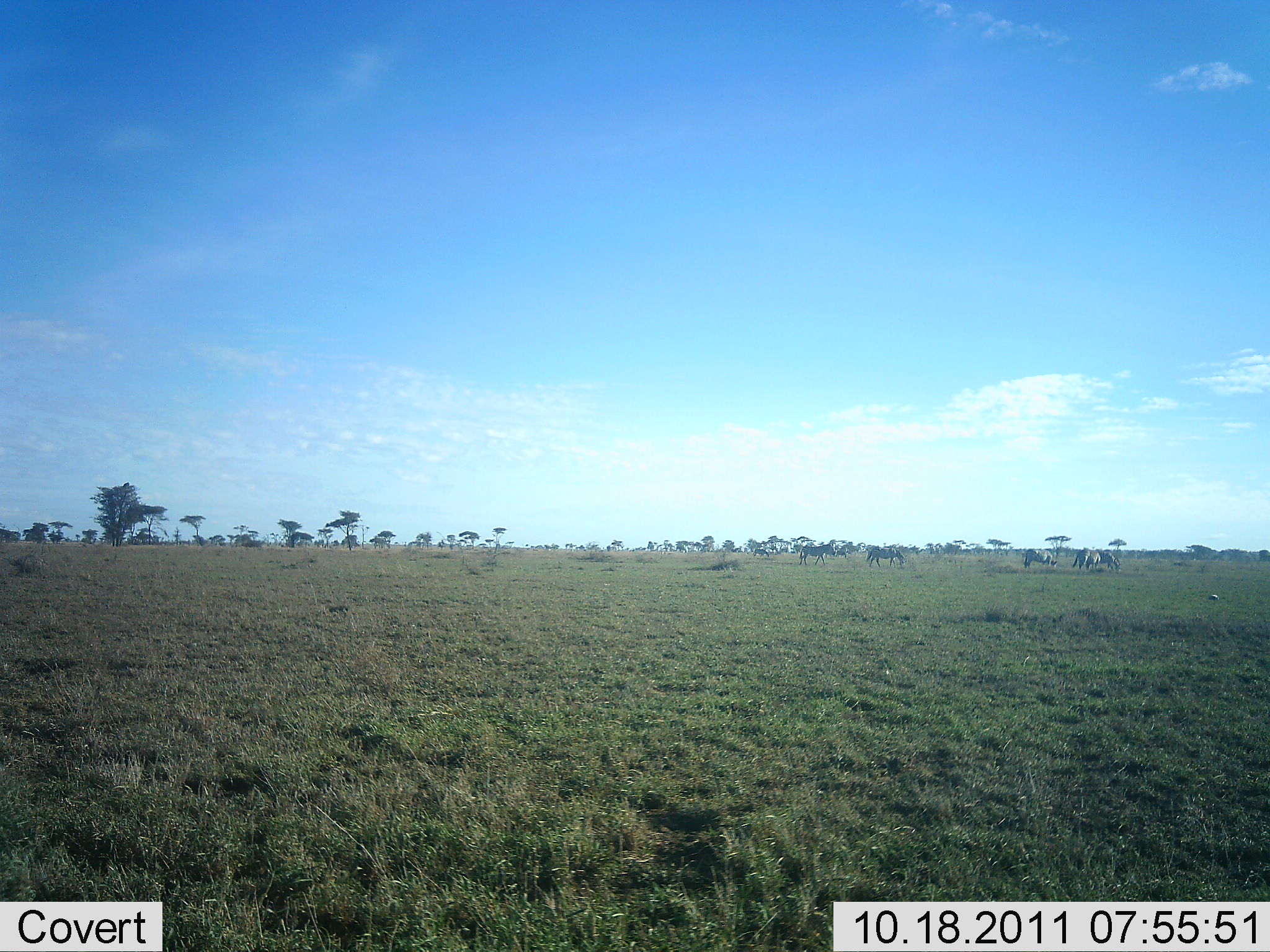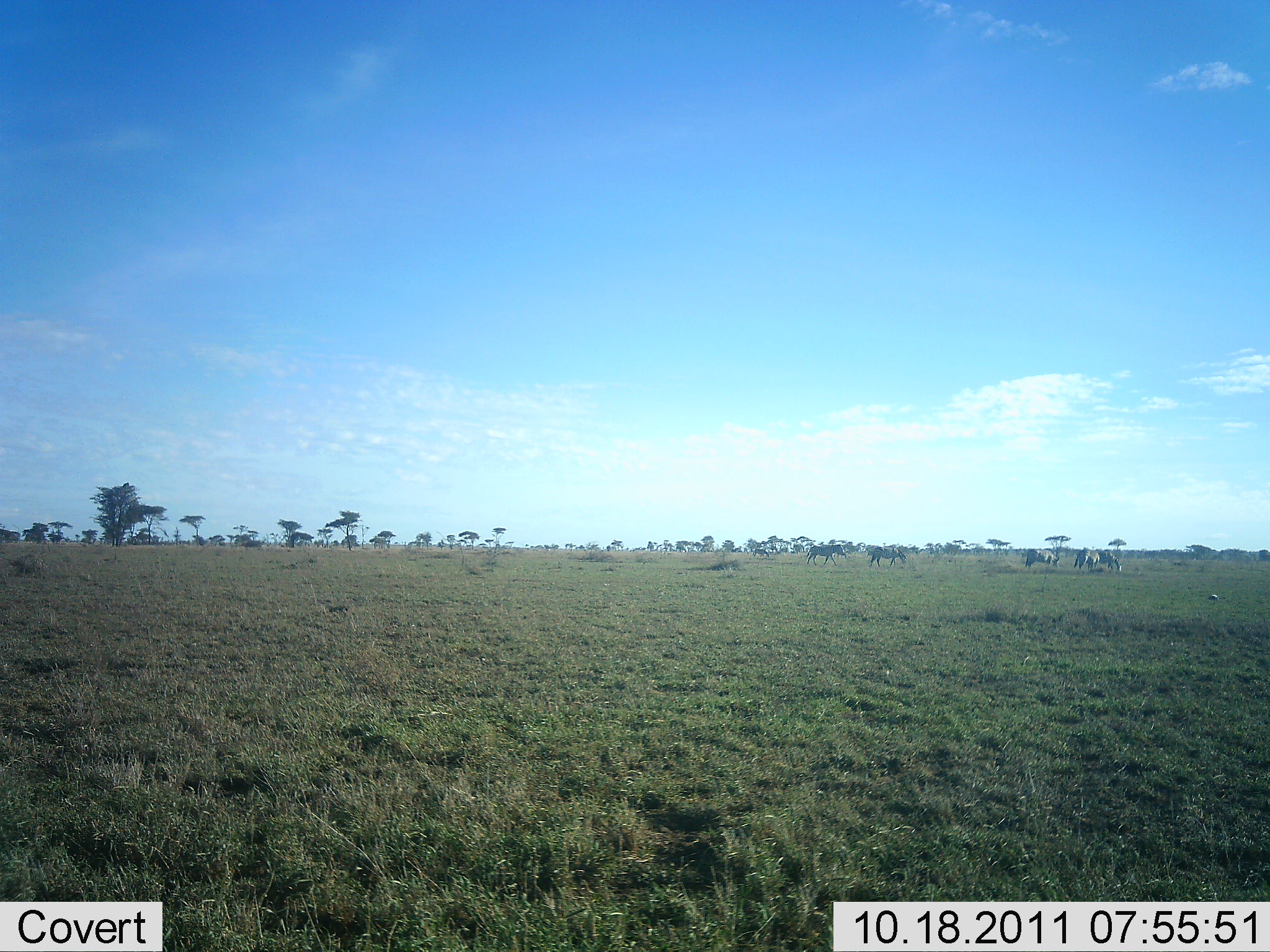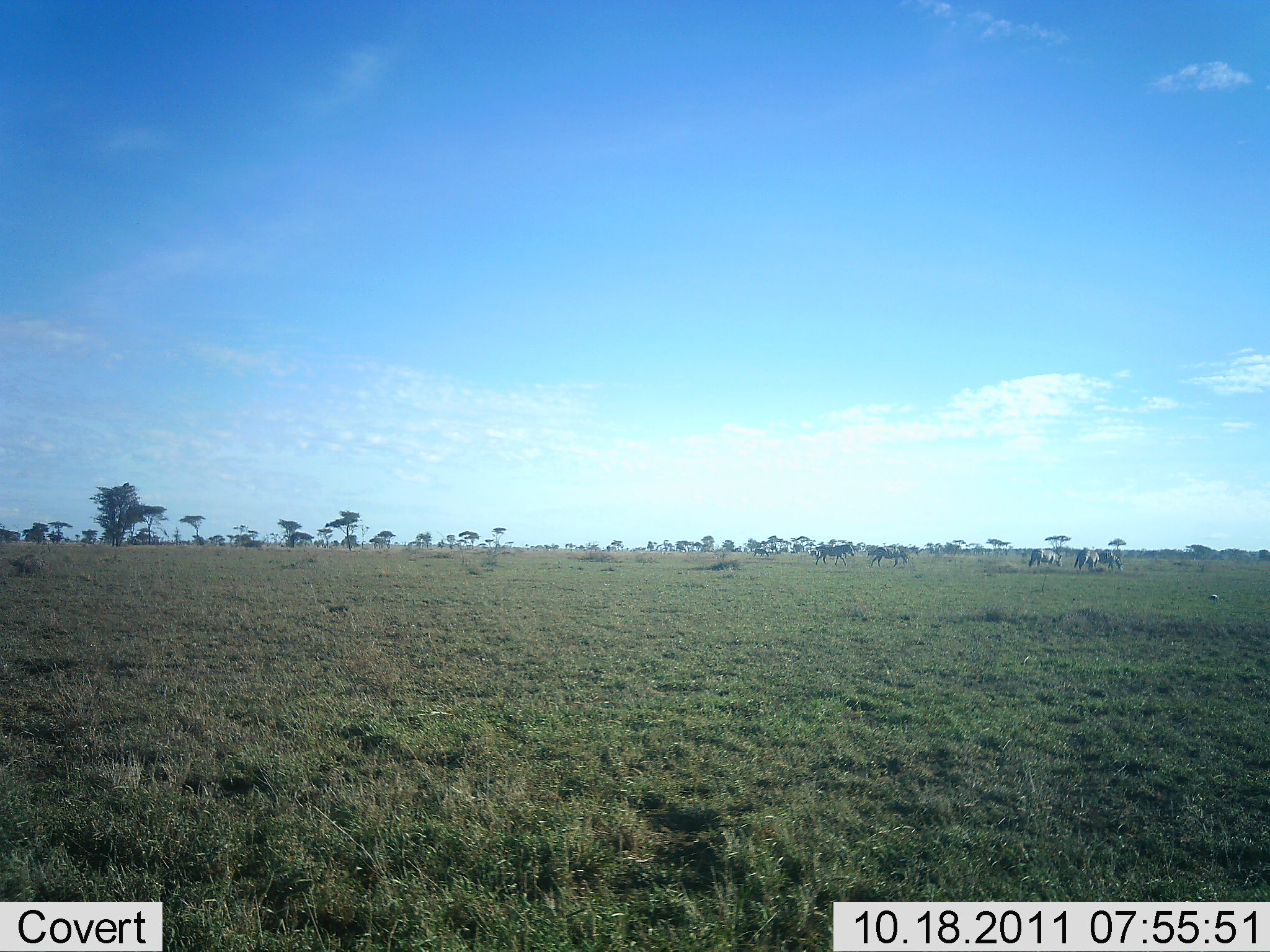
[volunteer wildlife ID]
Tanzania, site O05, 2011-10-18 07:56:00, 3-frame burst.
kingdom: Animalia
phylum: Chordata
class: Mammalia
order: Perissodactyla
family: Equidae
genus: Equus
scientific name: Equus quagga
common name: plains zebra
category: zebra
Zebra (plains zebra) (Equus quagga), count 6. Behavior (volunteer vote fractions): standing 25%, resting 0%, moving 62%, interacting 0%. Young present (vote fraction): 0%. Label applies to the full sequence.